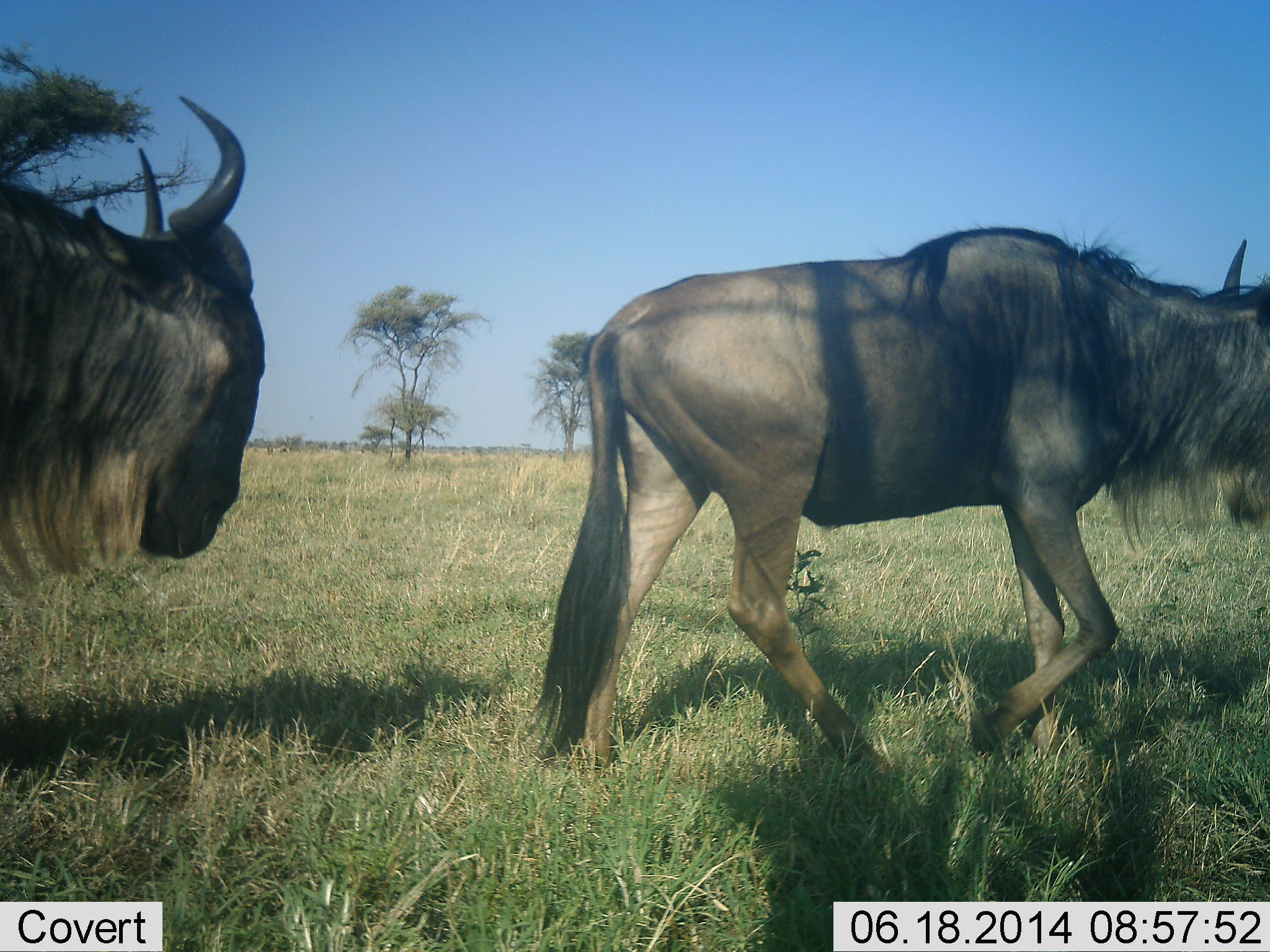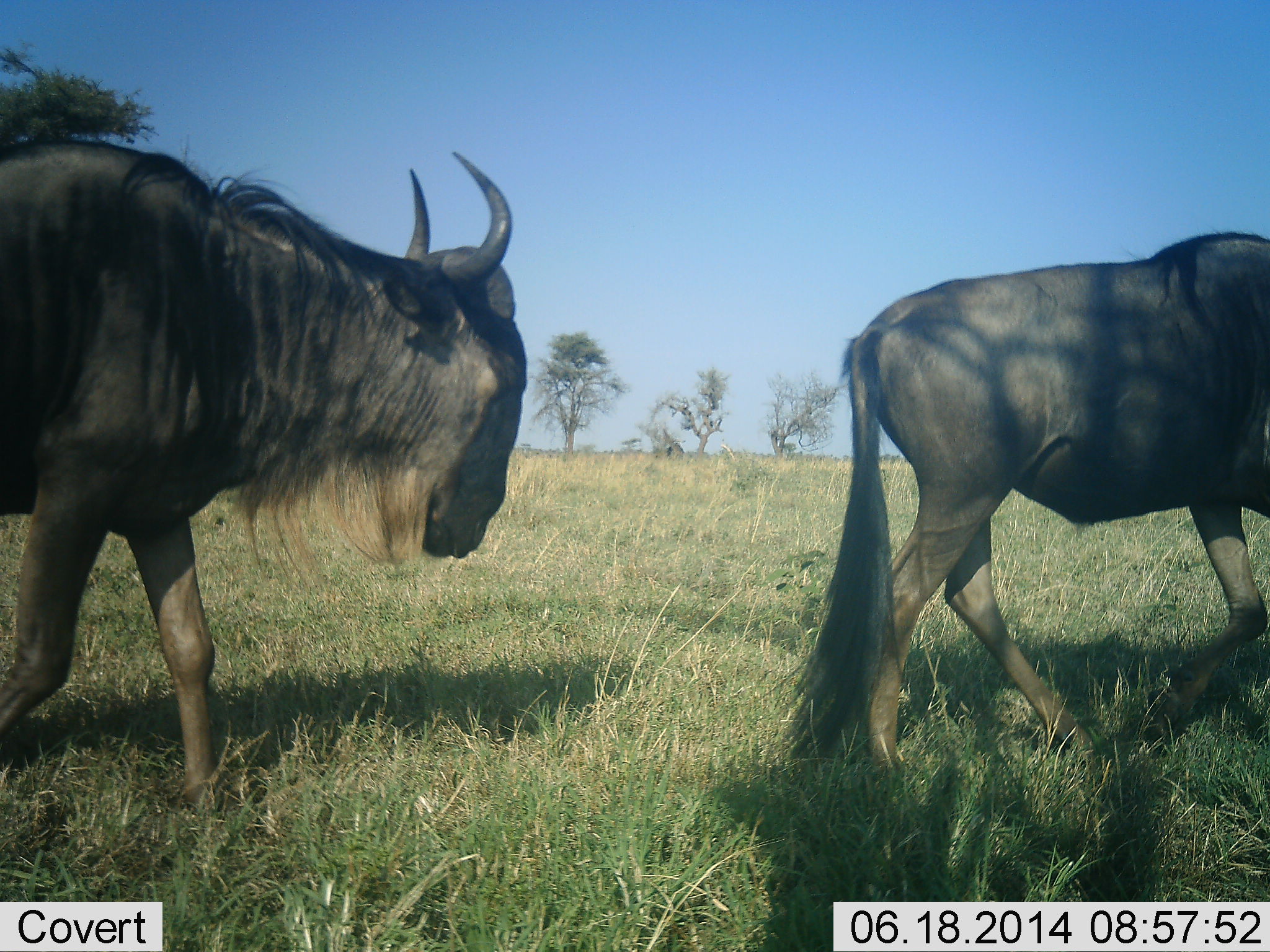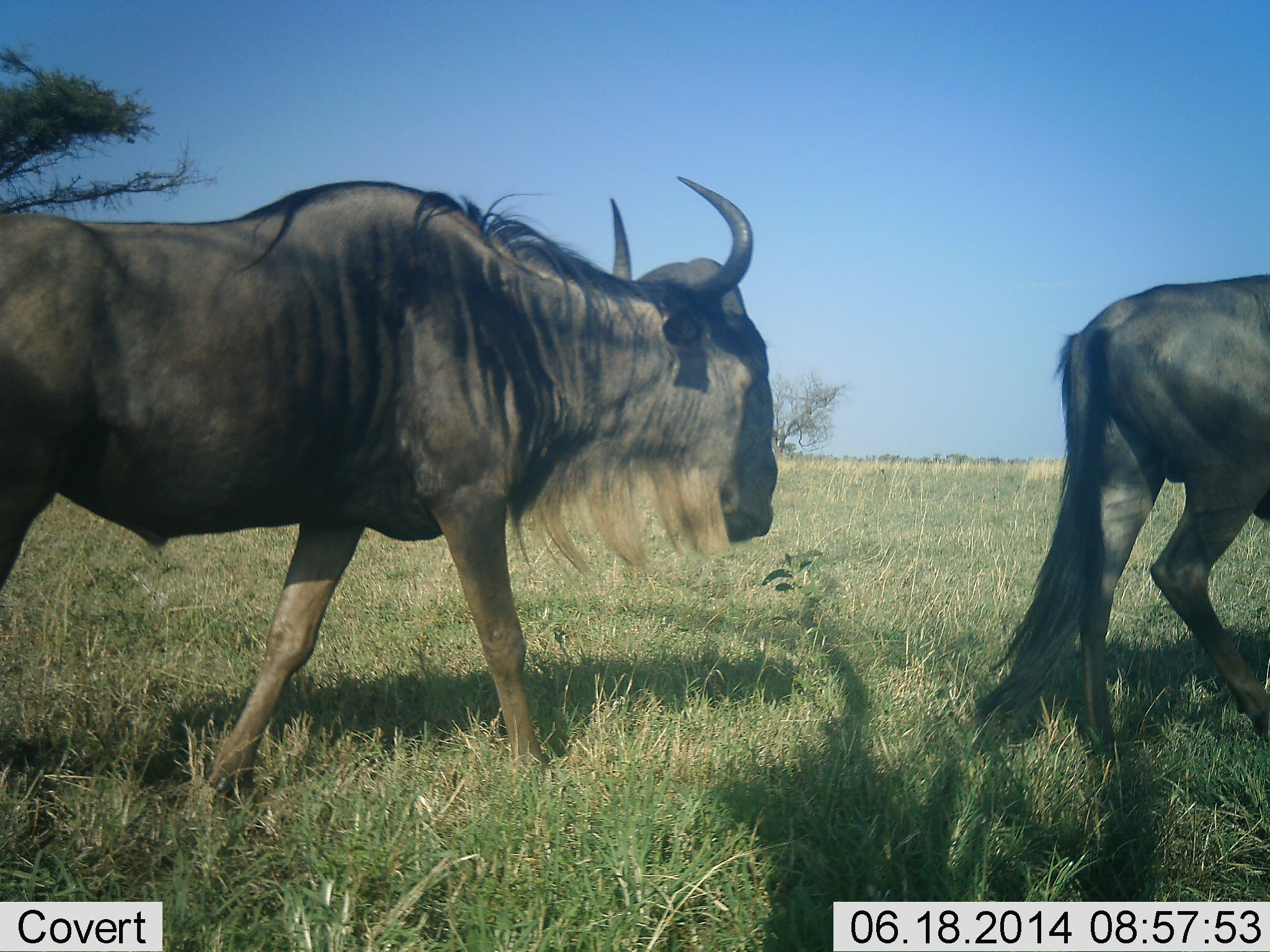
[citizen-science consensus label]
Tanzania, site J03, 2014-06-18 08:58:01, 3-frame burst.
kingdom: Animalia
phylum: Chordata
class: Mammalia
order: Artiodactyla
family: Bovidae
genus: Connochaetes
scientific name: Connochaetes taurinus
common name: blue wildebeest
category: wildebeest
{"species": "wildebeest (blue wildebeest) (Connochaetes taurinus)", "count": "2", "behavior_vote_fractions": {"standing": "0%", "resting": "0%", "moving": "100%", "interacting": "0%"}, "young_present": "0%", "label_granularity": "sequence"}